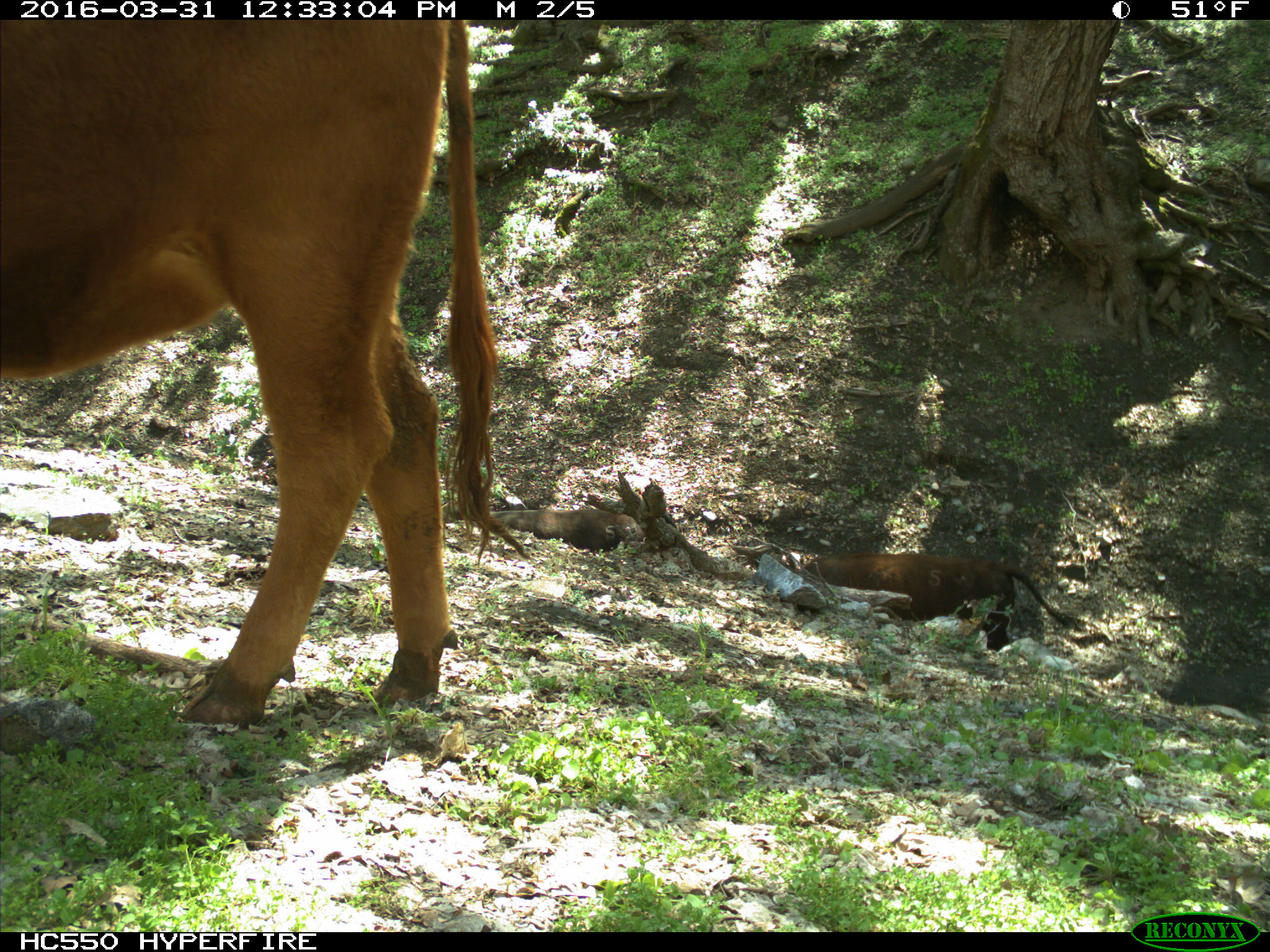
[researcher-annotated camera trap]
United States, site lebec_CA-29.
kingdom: Animalia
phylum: Chordata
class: Mammalia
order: Artiodactyla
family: Bovidae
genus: Bos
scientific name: Bos taurus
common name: domestic cow